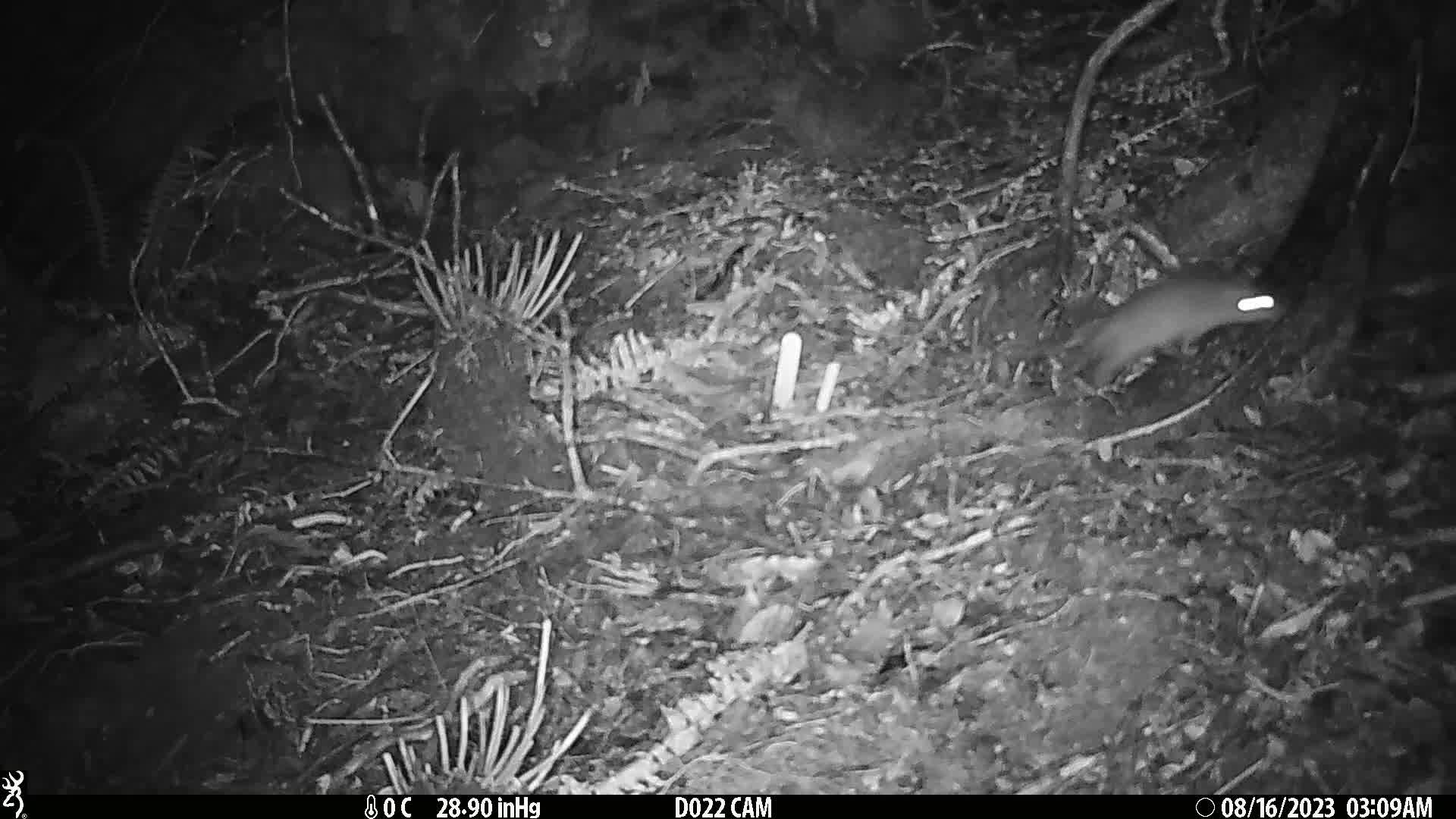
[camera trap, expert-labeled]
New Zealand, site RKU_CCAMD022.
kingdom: Animalia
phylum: Chordata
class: Mammalia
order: Rodentia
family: Muridae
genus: Rattus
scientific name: Rattus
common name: rat